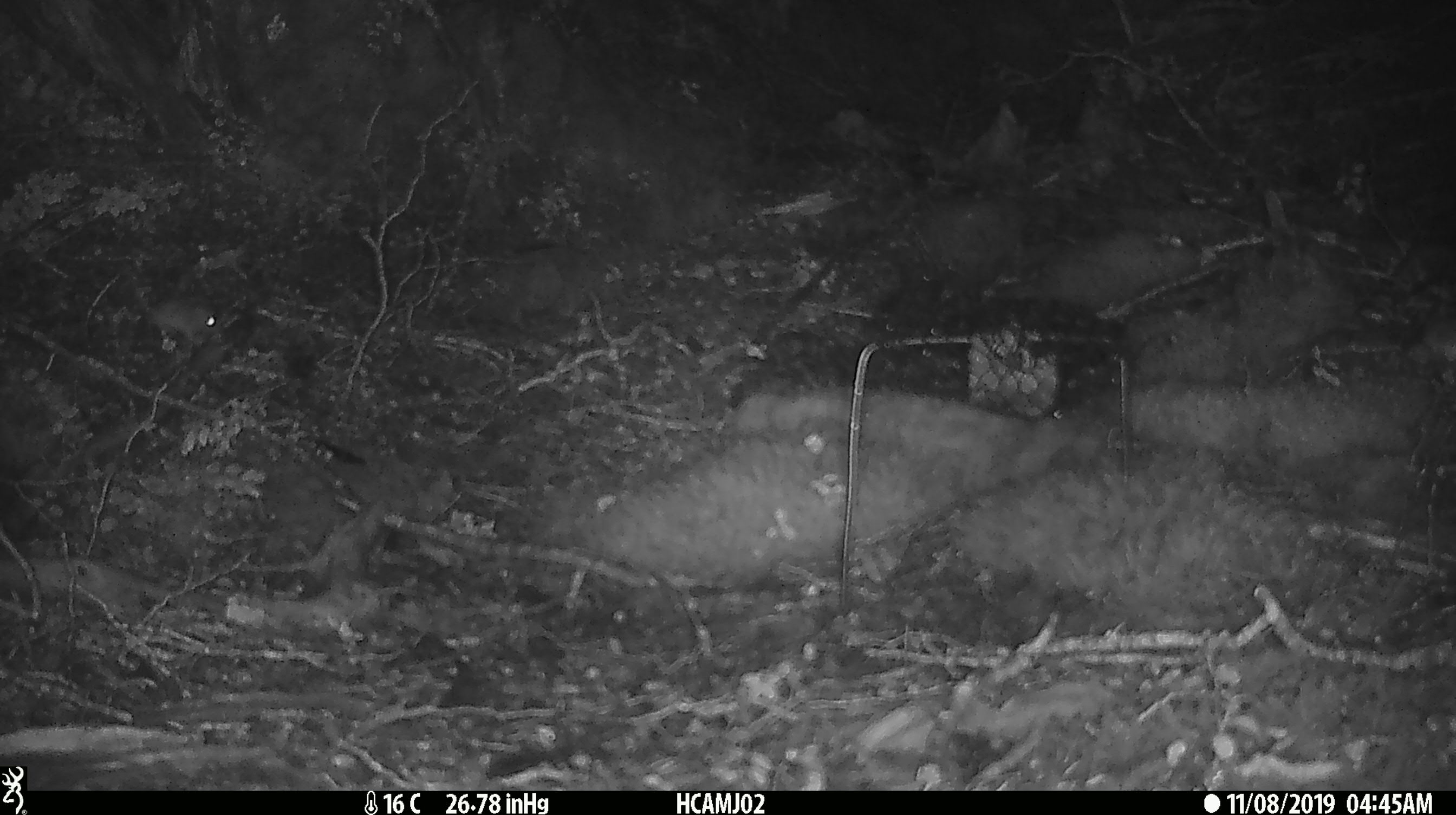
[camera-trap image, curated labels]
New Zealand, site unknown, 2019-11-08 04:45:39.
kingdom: Animalia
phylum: Chordata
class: Mammalia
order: Rodentia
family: Muridae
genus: Mus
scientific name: Mus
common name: mouse